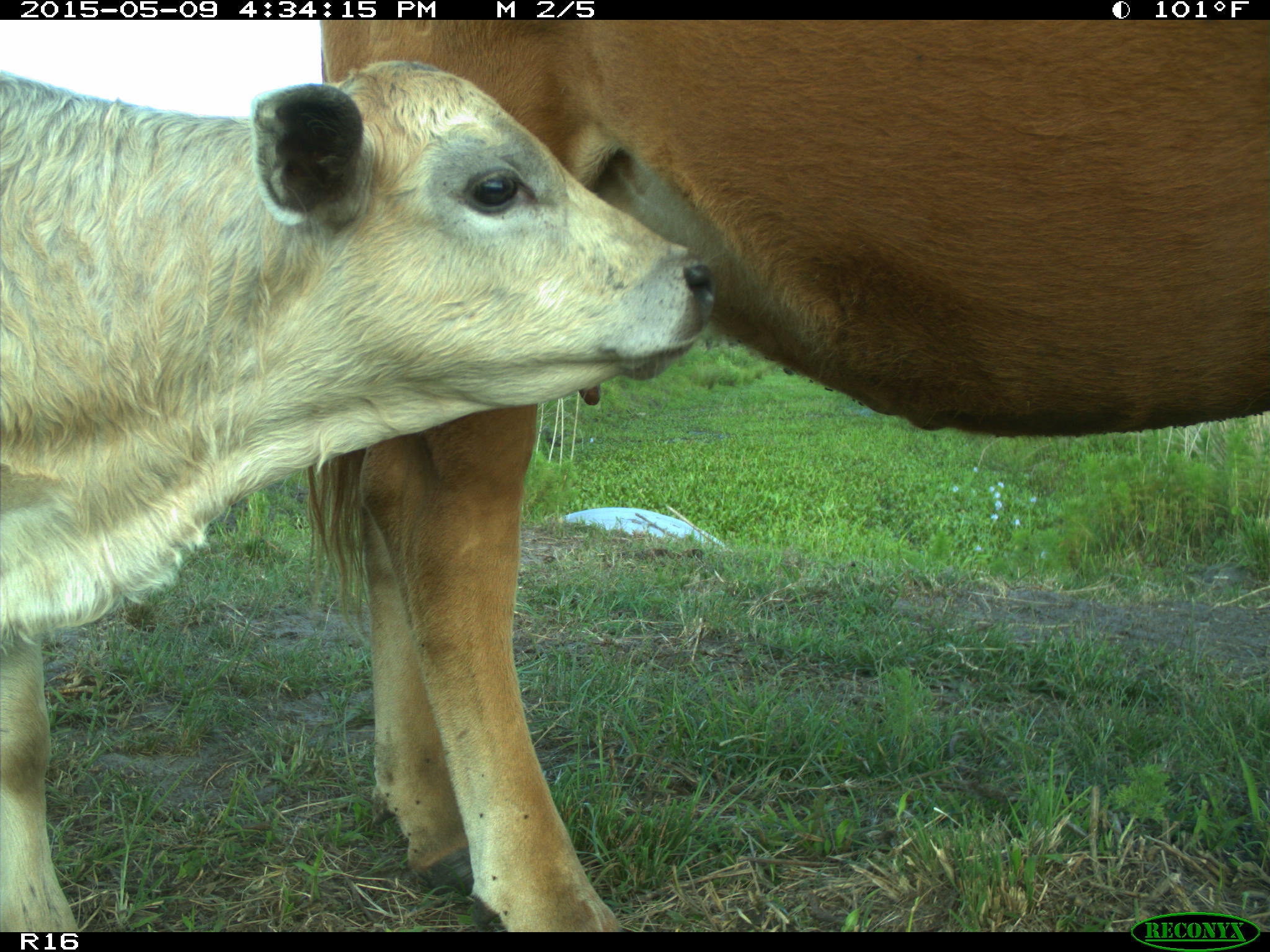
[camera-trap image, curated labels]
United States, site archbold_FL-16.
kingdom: Animalia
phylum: Chordata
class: Mammalia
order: Artiodactyla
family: Suidae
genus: Sus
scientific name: Sus scrofa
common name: wild boar